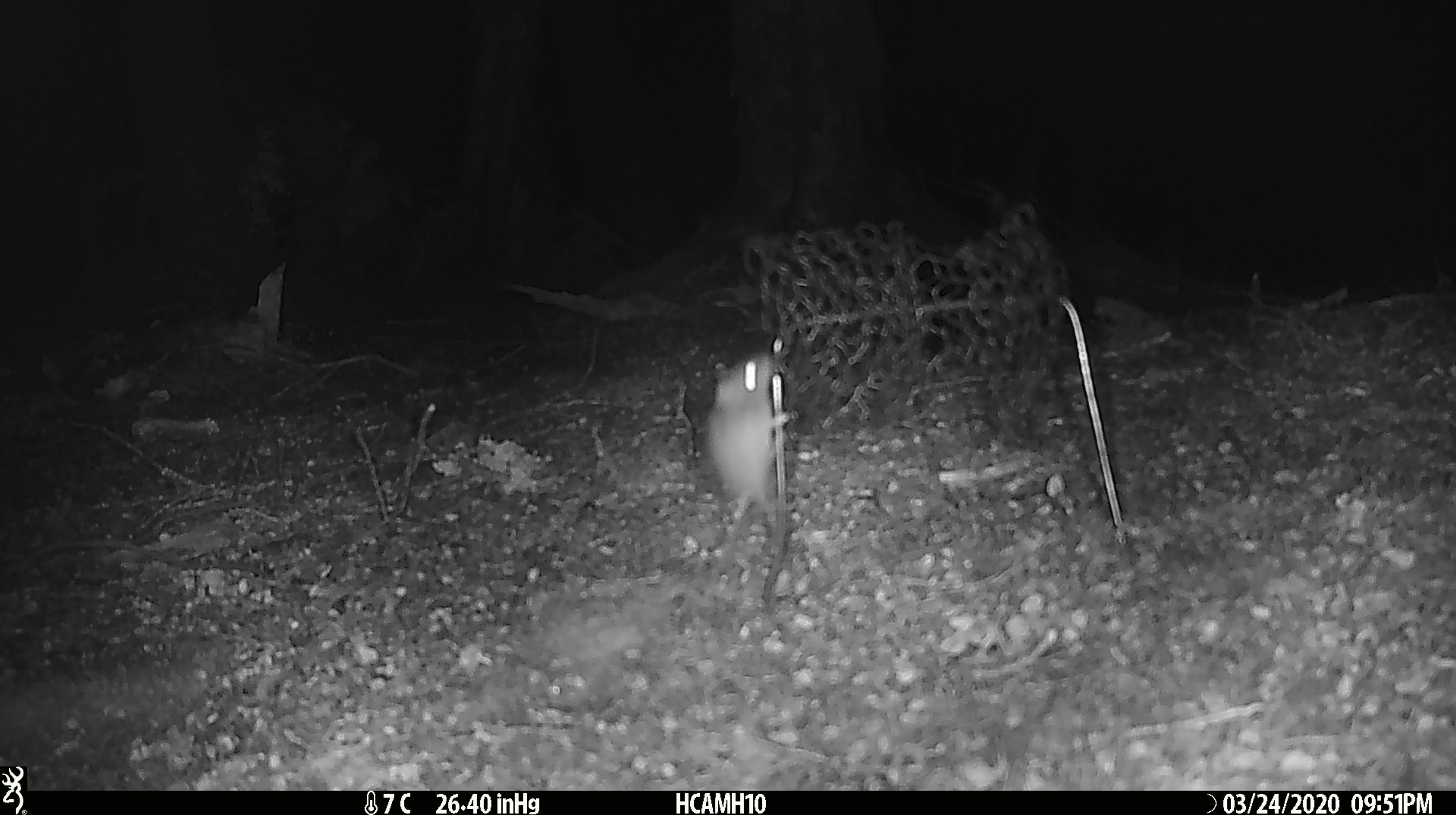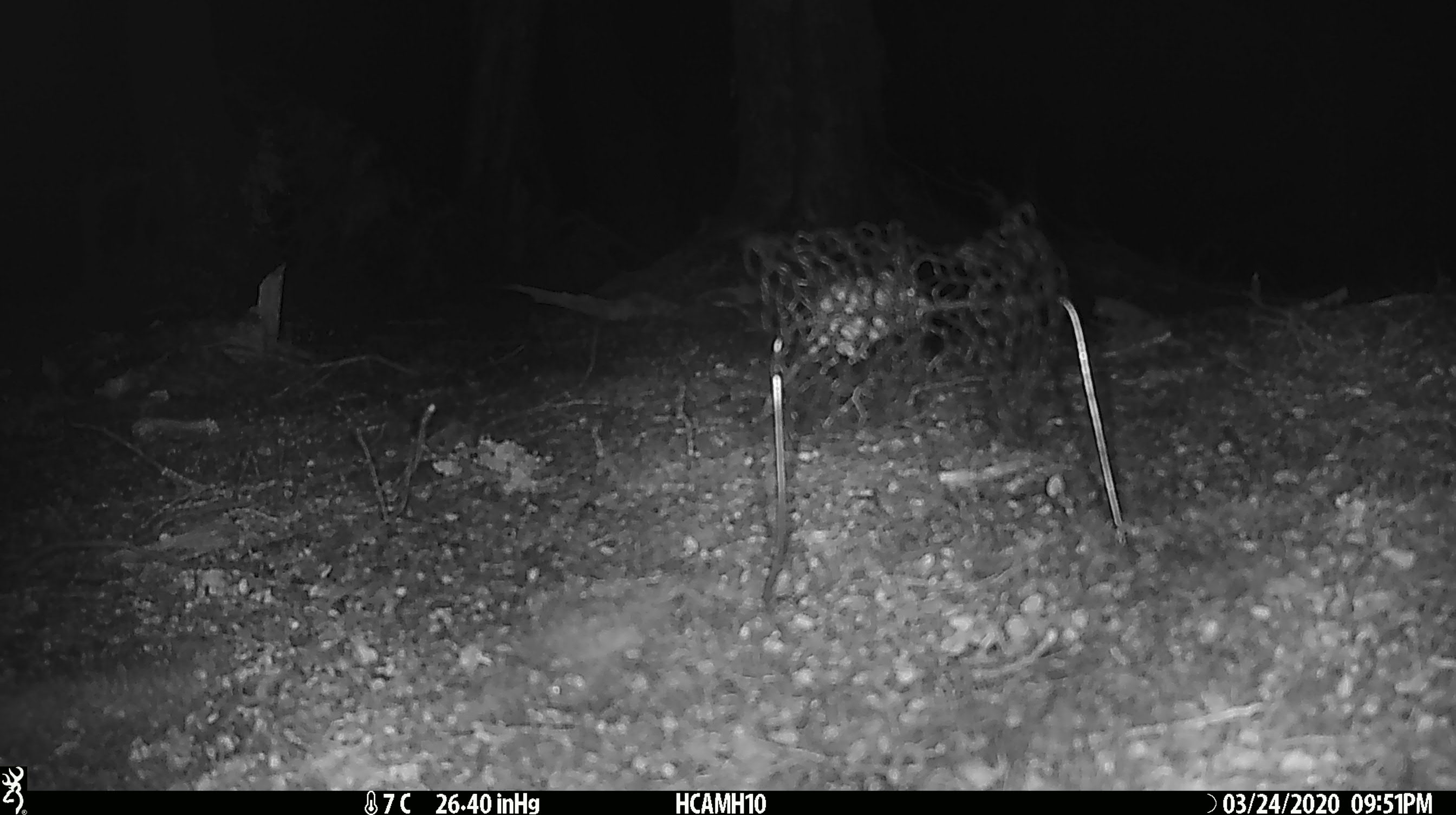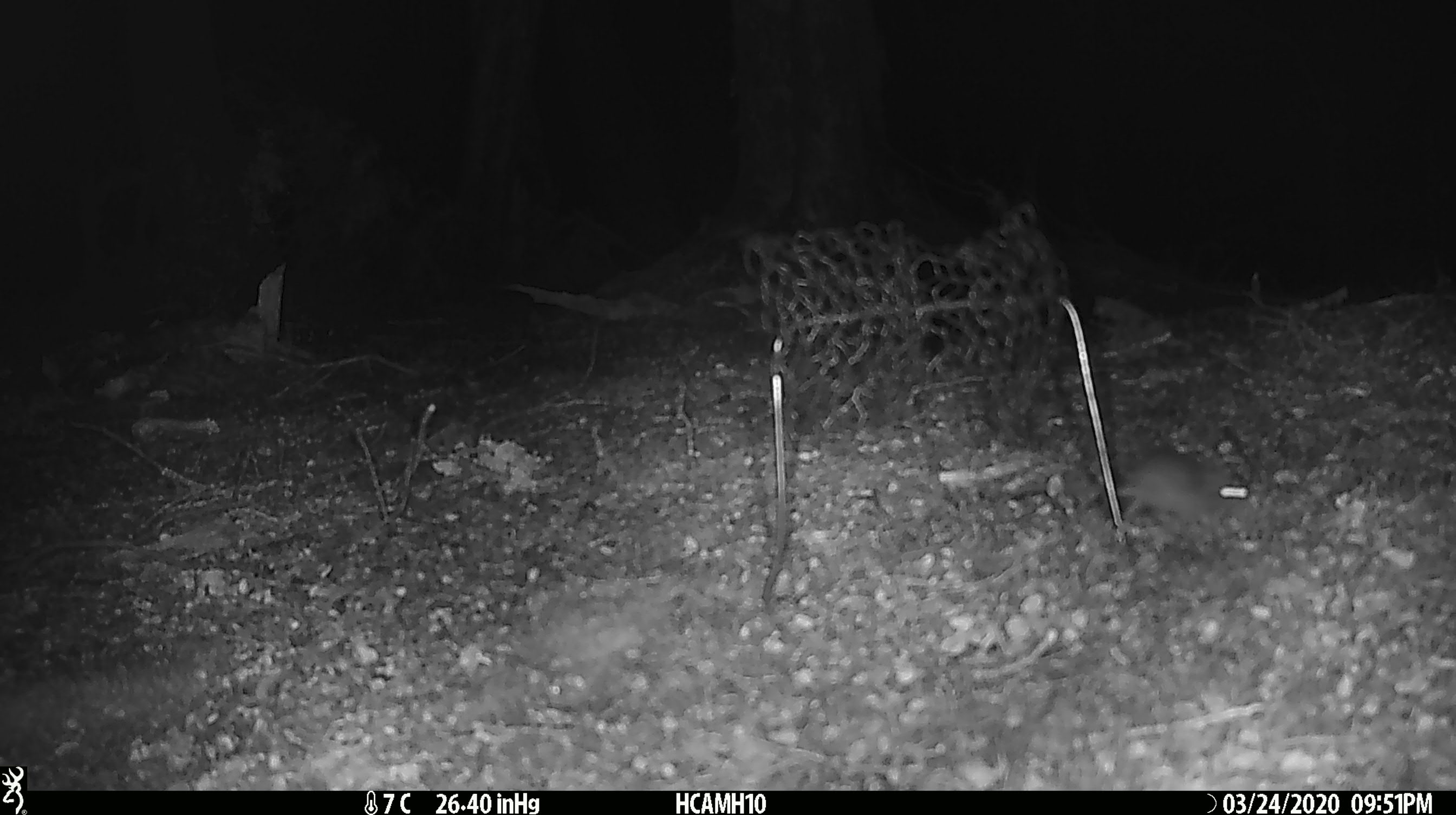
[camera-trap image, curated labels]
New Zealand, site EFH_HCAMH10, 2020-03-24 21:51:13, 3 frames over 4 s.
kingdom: Animalia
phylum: Chordata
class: Mammalia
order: Rodentia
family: Muridae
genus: Mus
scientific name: Mus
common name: mouse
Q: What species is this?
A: Mouse (Mus).